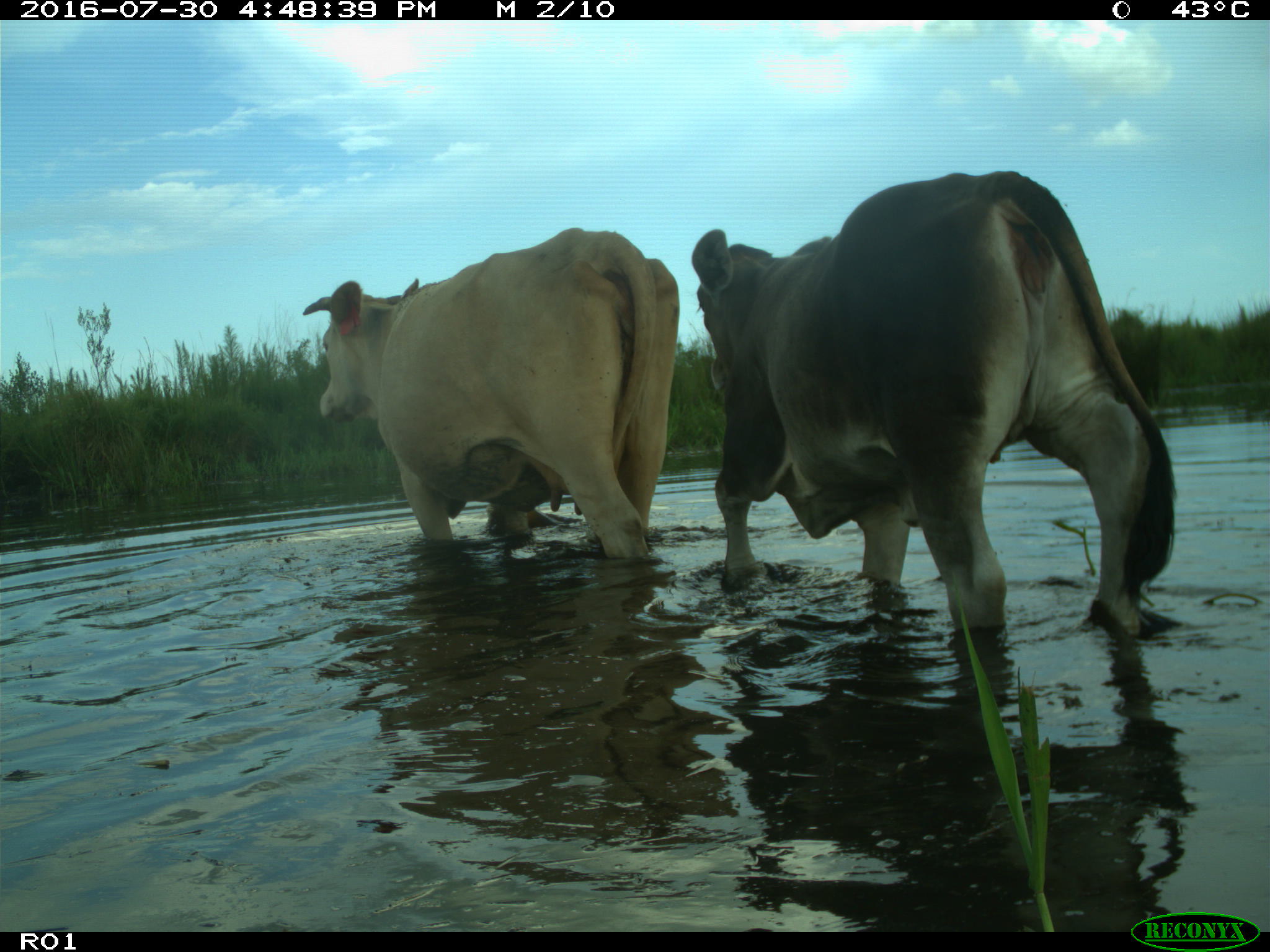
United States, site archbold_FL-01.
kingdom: Animalia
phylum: Chordata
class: Mammalia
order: Artiodactyla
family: Bovidae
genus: Bos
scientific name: Bos taurus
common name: domestic cow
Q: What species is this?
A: Bos taurus (domestic cow).